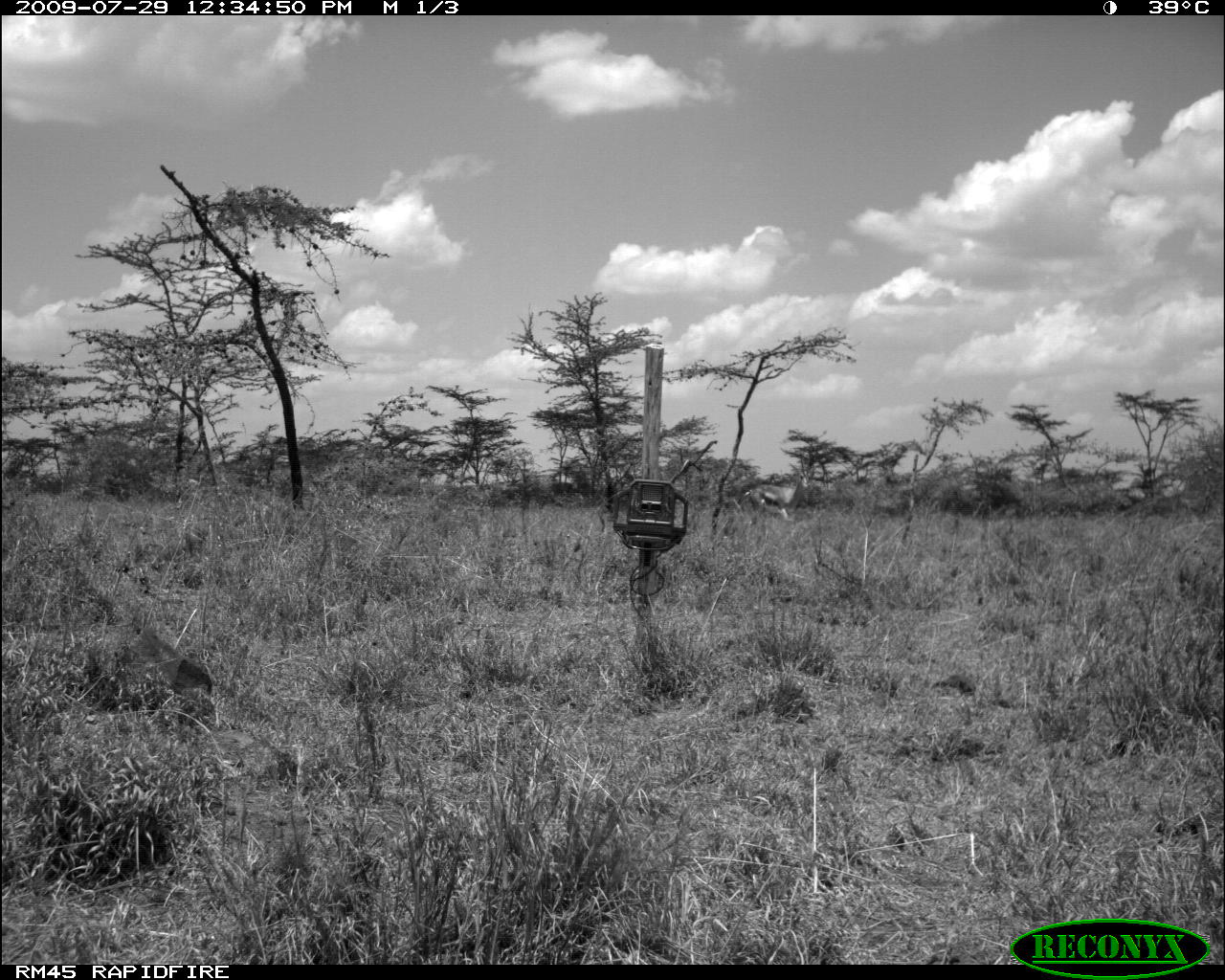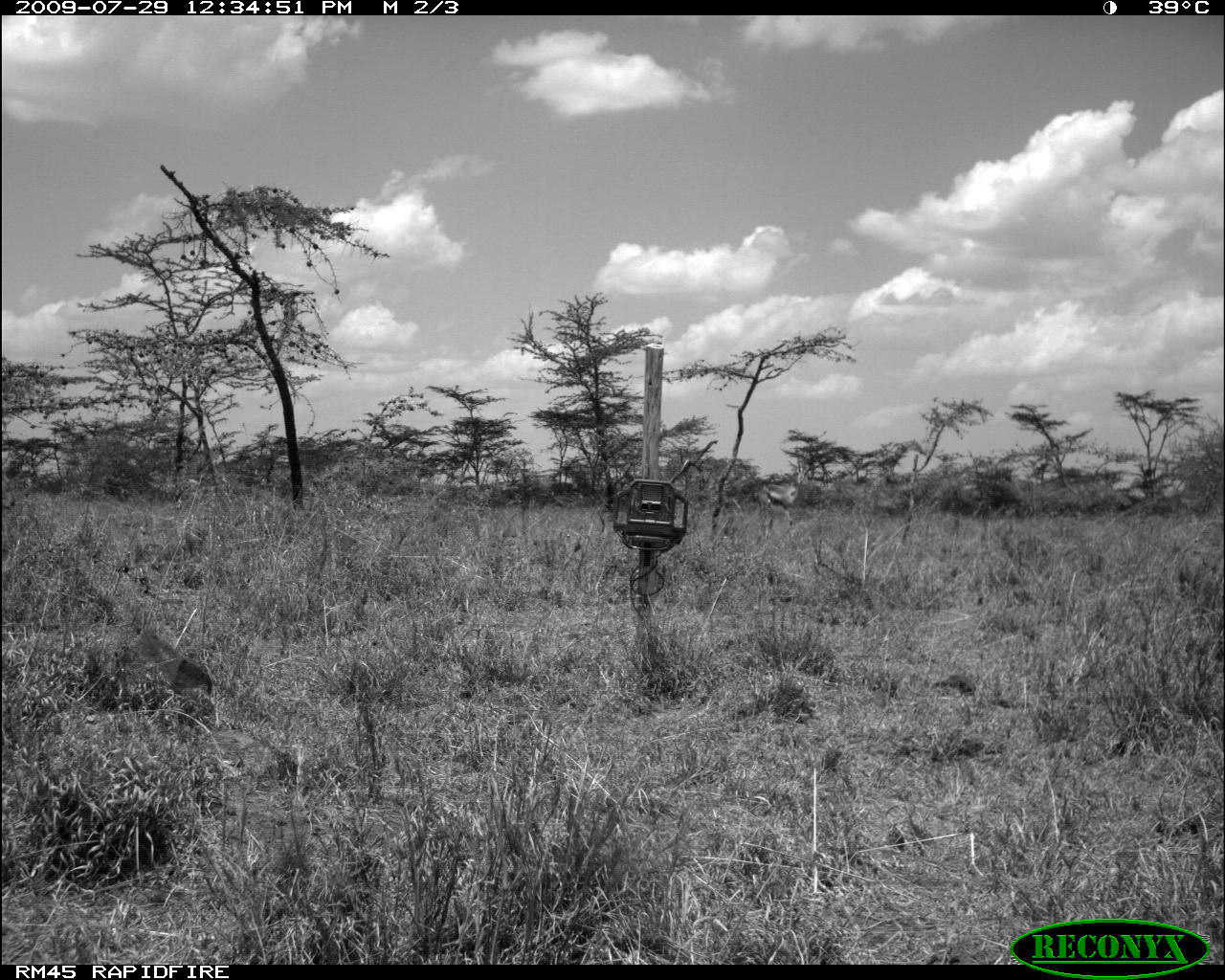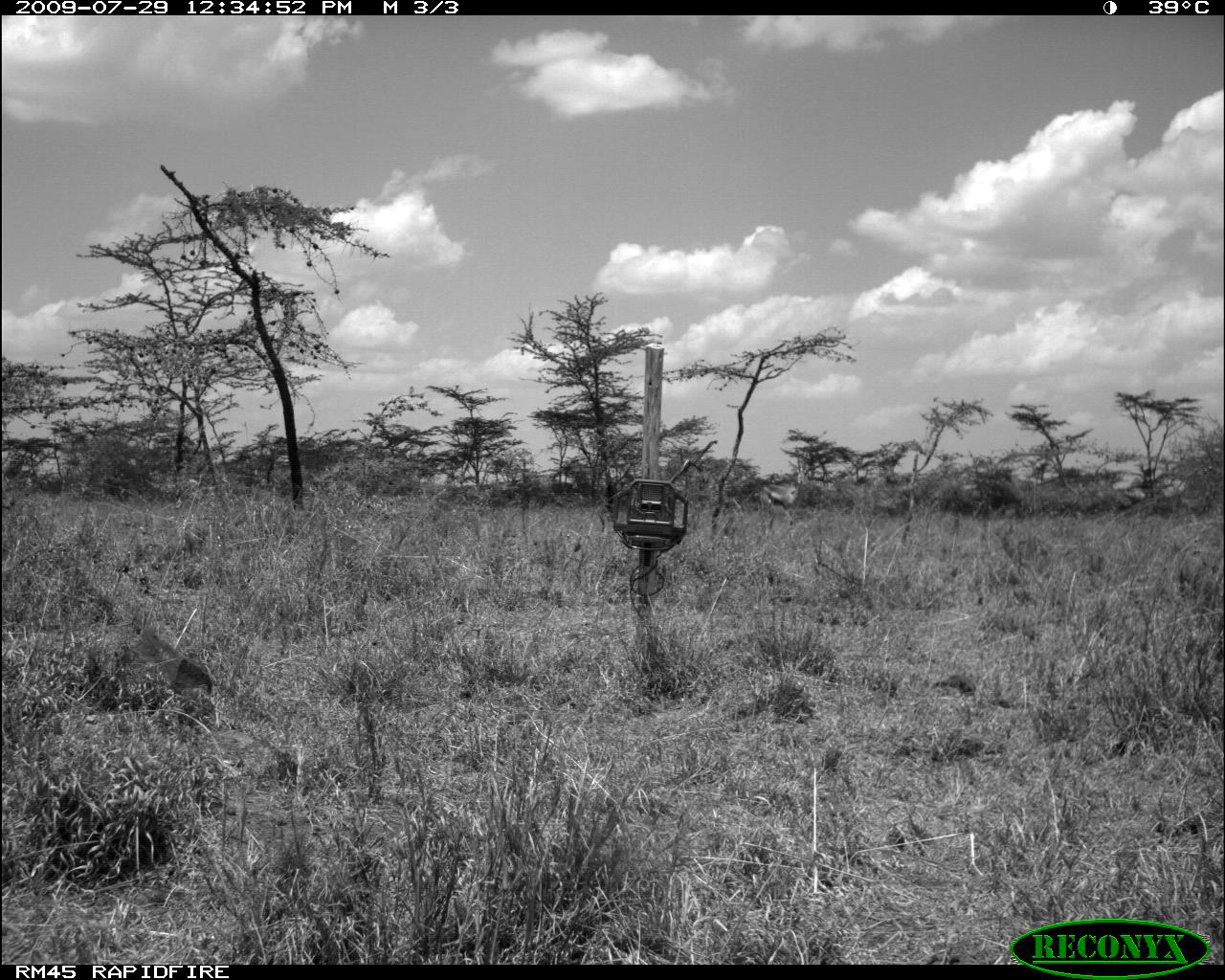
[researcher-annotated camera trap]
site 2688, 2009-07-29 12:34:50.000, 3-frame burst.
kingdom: Animalia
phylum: Chordata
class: Mammalia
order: Artiodactyla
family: Bovidae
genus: Nanger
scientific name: Nanger granti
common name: grant's gazelle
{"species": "Nanger granti (grant's gazelle)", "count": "1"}